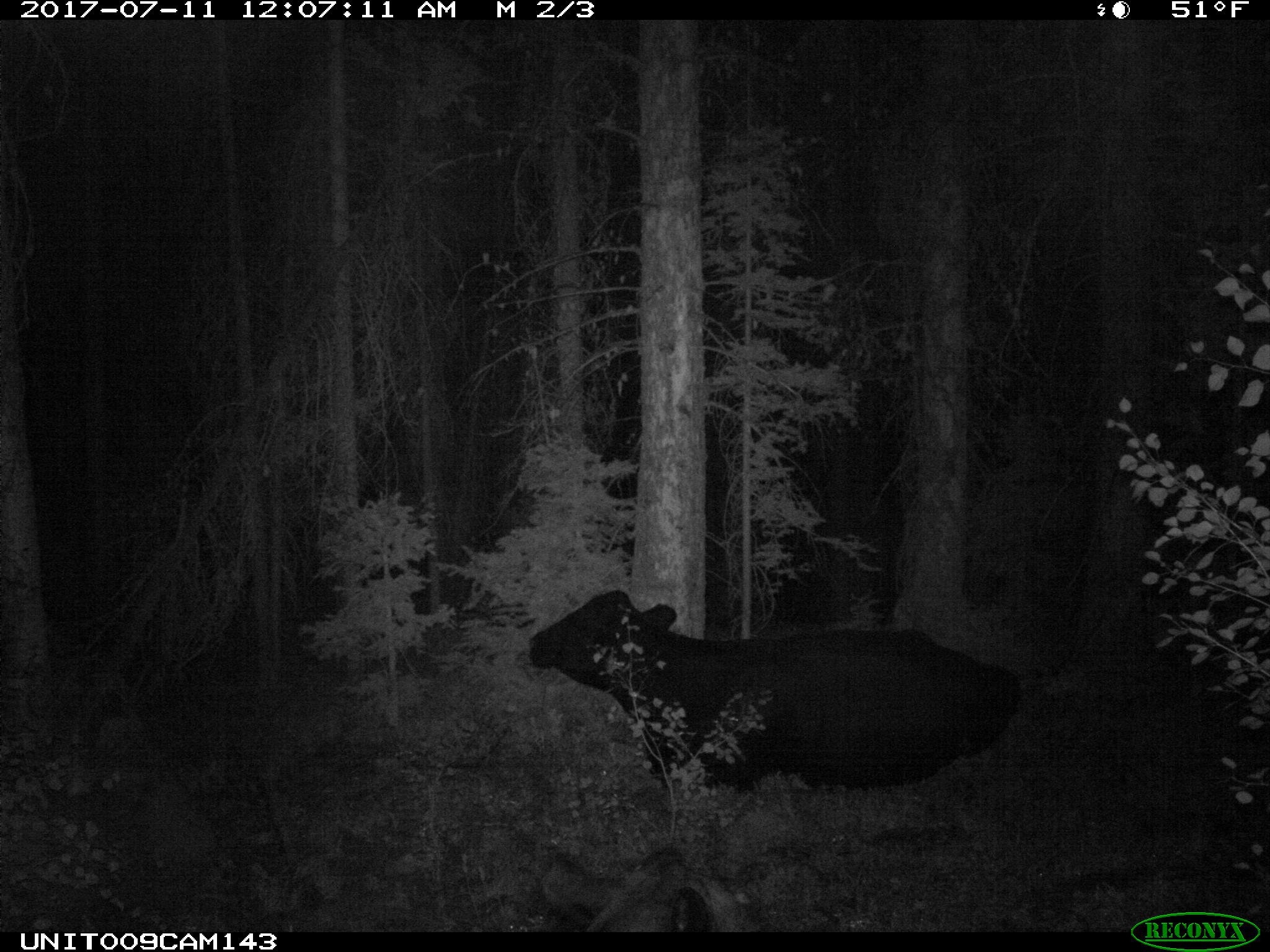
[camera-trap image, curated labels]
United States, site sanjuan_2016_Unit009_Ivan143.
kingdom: Animalia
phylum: Chordata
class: Mammalia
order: Artiodactyla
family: Bovidae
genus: Bos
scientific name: Bos taurus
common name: domestic cow